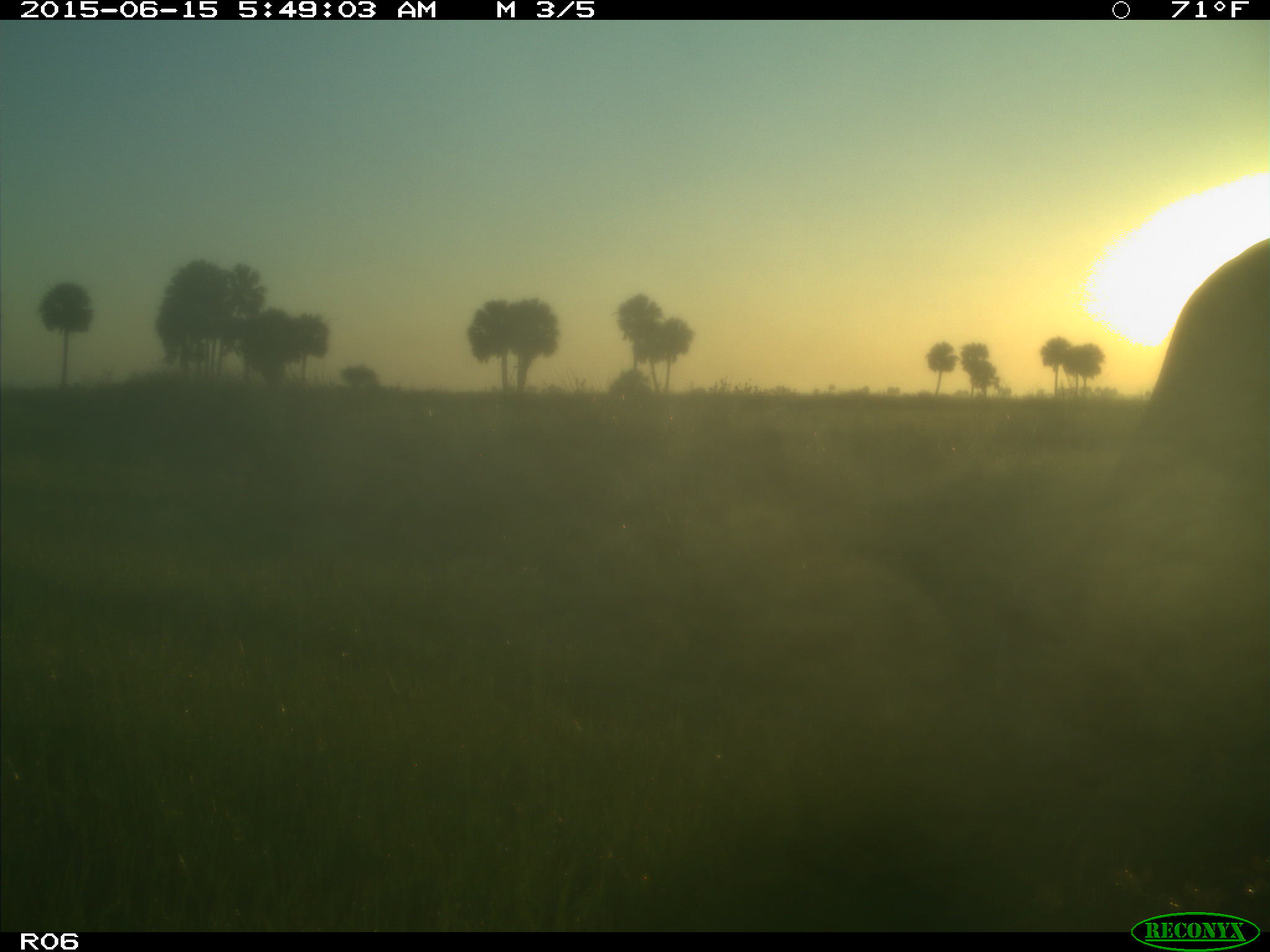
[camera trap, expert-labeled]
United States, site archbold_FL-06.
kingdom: Animalia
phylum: Chordata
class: Mammalia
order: Artiodactyla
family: Bovidae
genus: Bos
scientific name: Bos taurus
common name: domestic cow